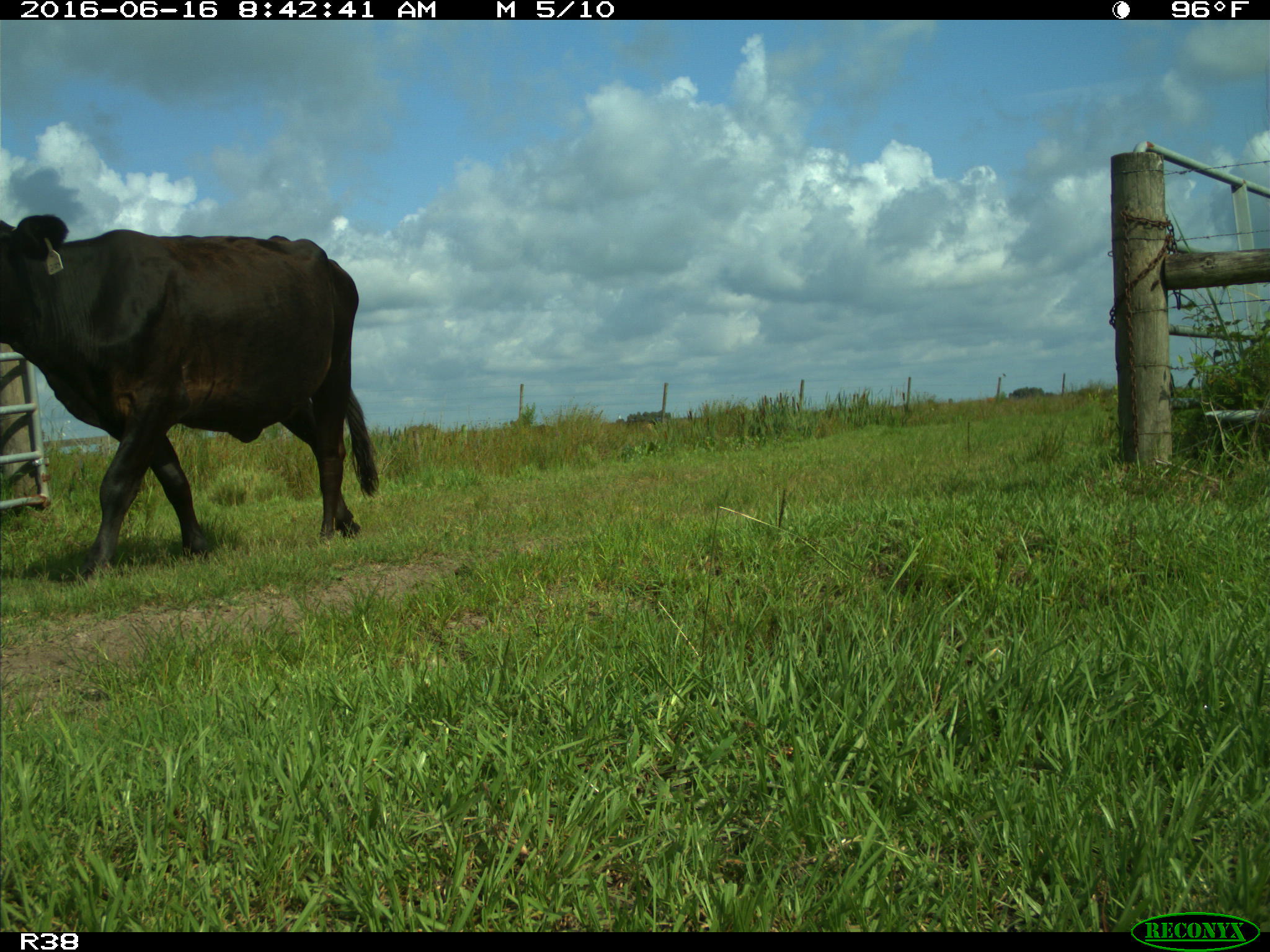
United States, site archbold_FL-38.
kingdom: Animalia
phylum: Chordata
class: Mammalia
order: Artiodactyla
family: Bovidae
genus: Bos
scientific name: Bos taurus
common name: domestic cow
Bos taurus (domestic cow).